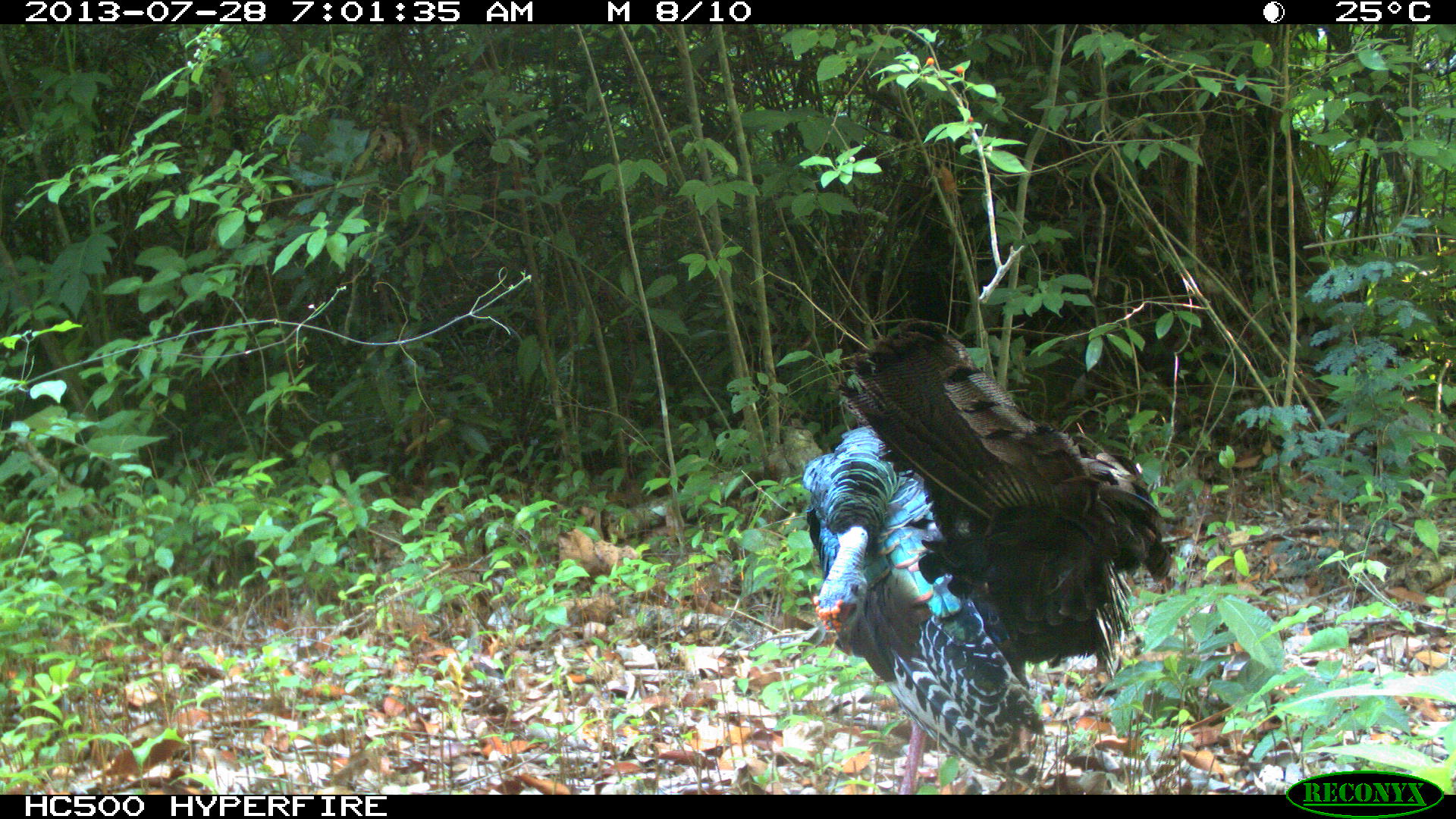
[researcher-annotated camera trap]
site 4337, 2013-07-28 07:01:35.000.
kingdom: Animalia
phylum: Chordata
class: Aves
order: Galliformes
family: Phasianidae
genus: Meleagris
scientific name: Meleagris ocellata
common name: ocellated turkey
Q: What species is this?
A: Meleagris ocellata (ocellated turkey).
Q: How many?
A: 1.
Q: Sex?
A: Male.